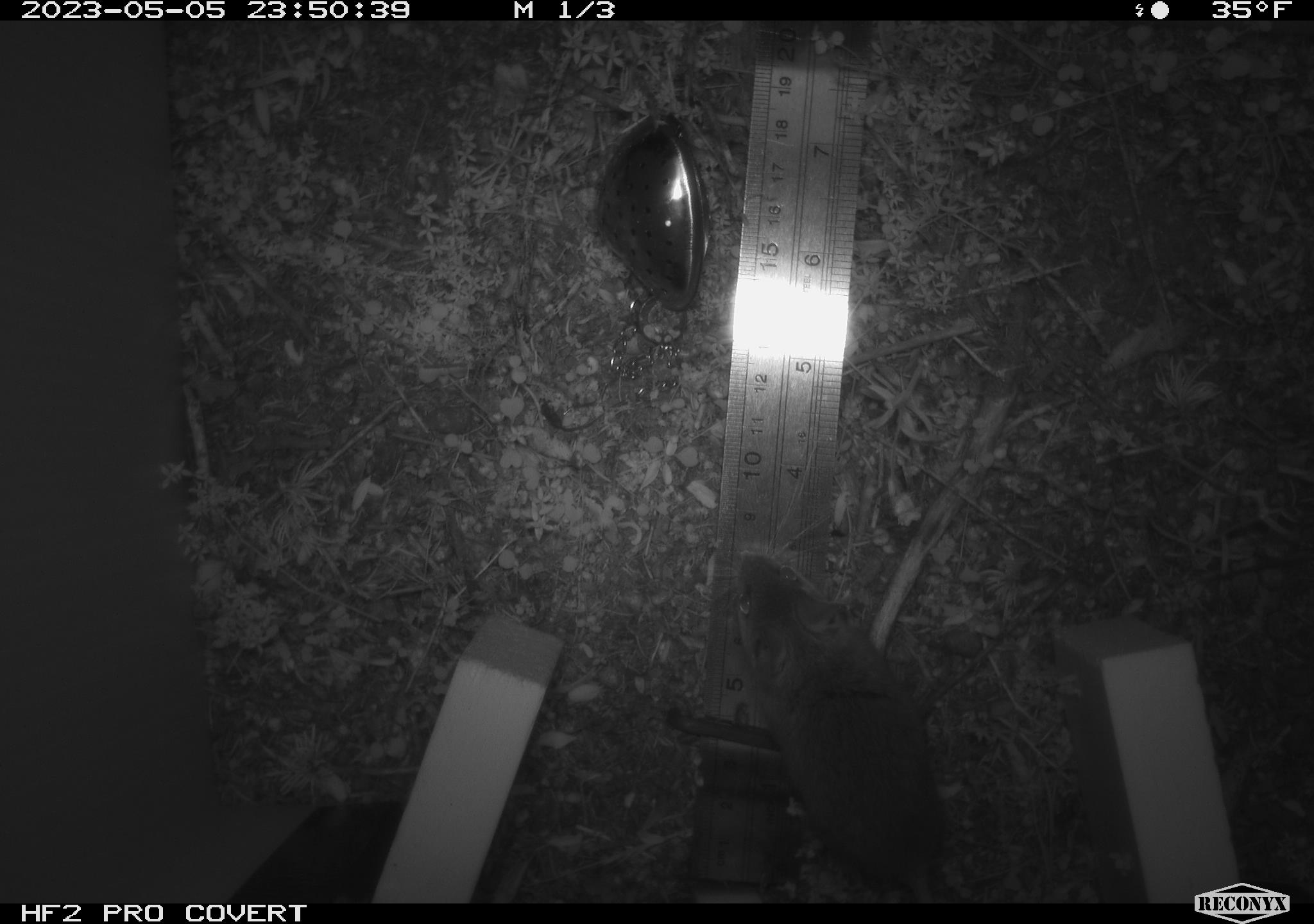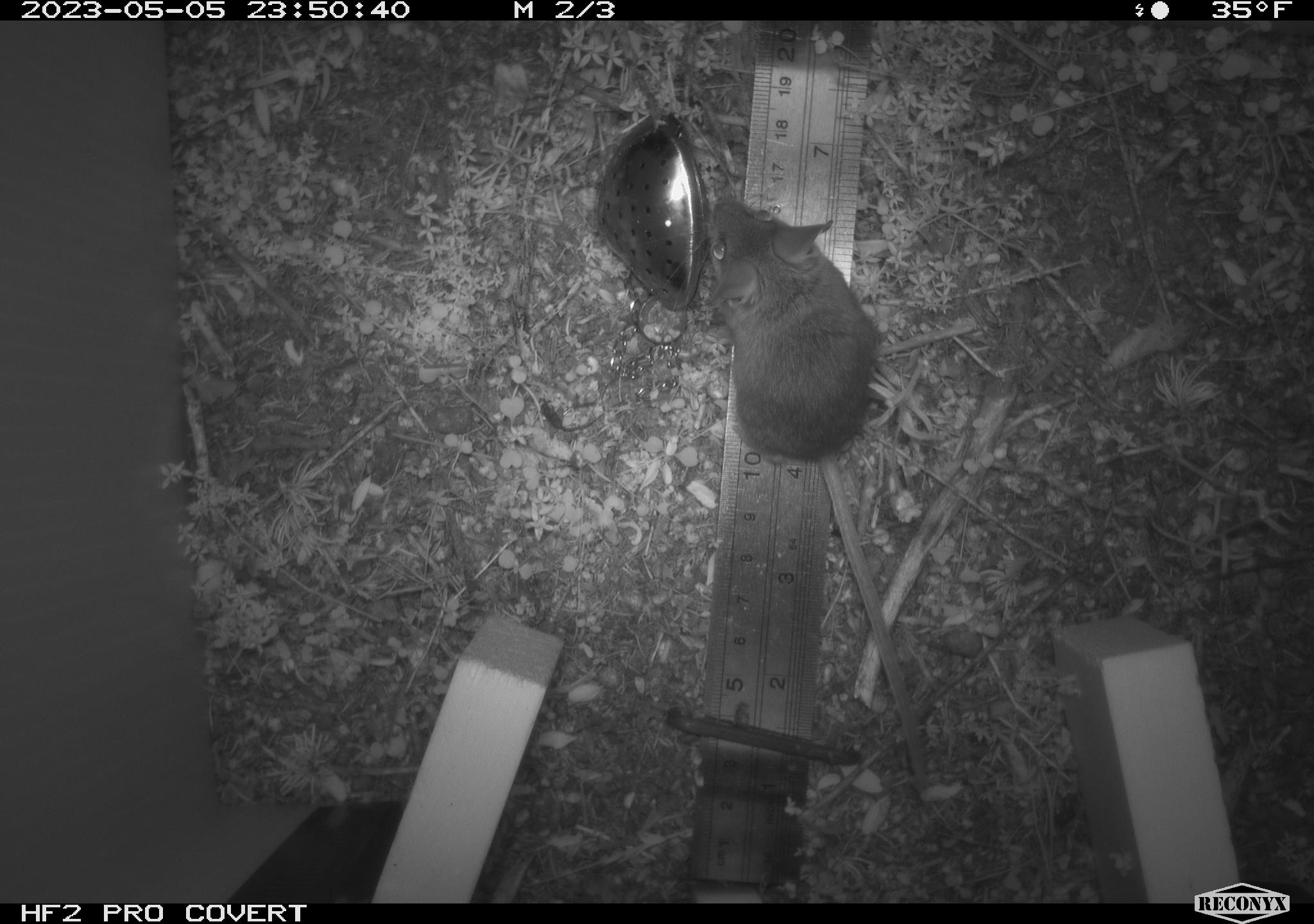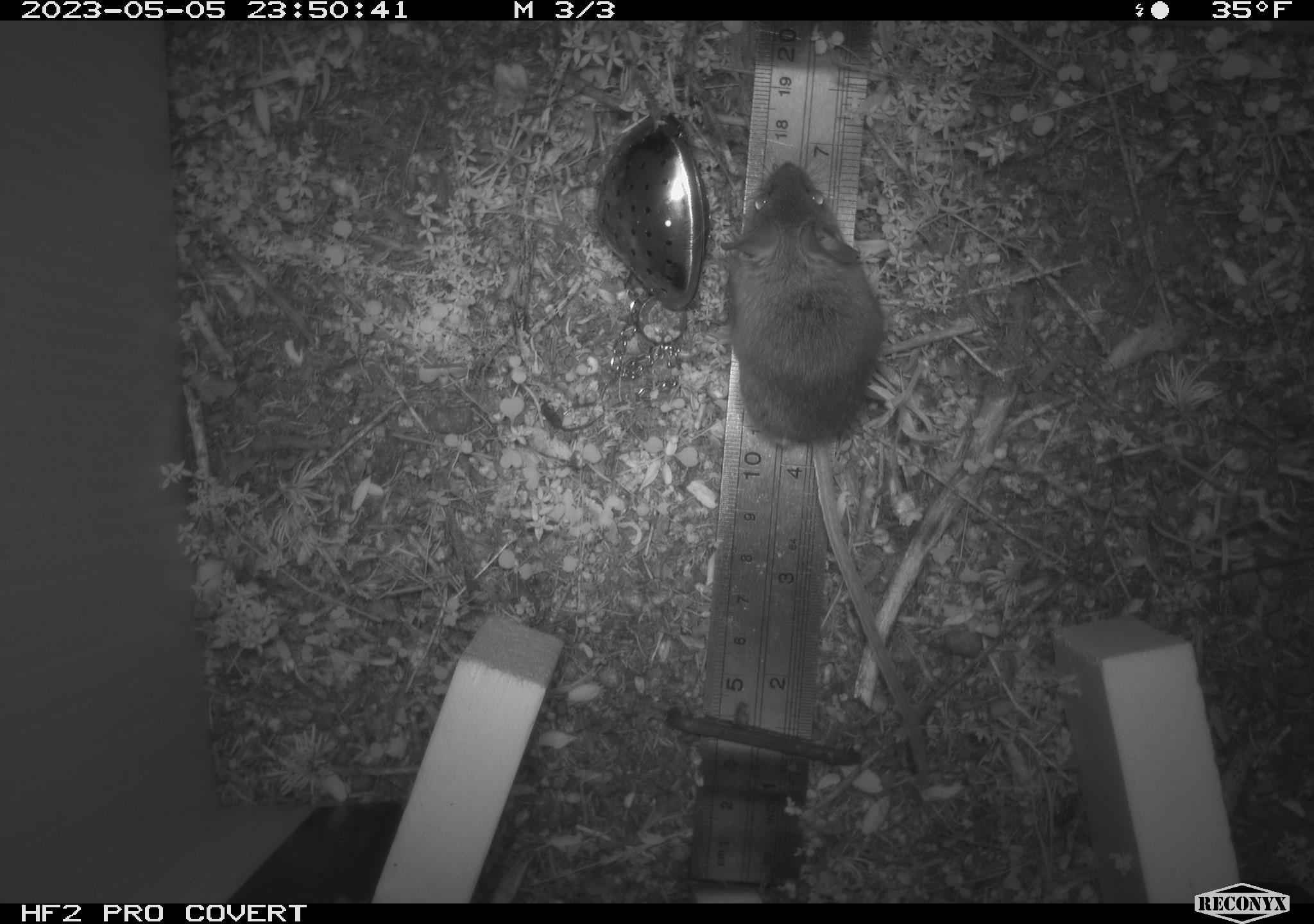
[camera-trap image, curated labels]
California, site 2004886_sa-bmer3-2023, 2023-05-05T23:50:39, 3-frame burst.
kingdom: Animalia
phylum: Chordata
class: Mammalia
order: Rodentia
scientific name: Rodentia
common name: mouse species